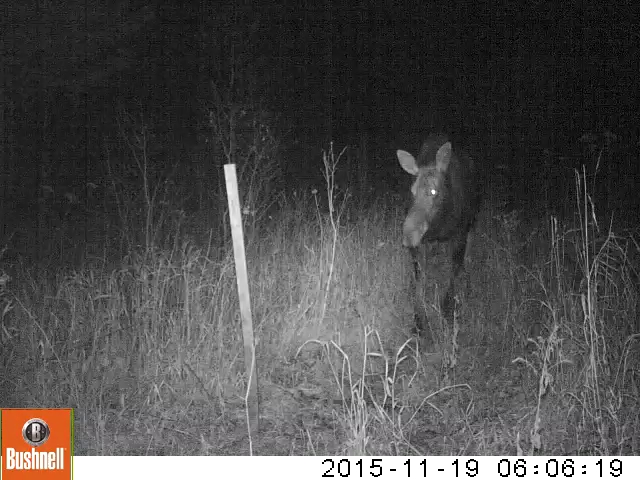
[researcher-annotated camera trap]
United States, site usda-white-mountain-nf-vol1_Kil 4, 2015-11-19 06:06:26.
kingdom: Animalia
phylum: Chordata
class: Mammalia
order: Artiodactyla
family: Cervidae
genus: Alces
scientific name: Alces alces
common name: moose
Moose (Alces alces).